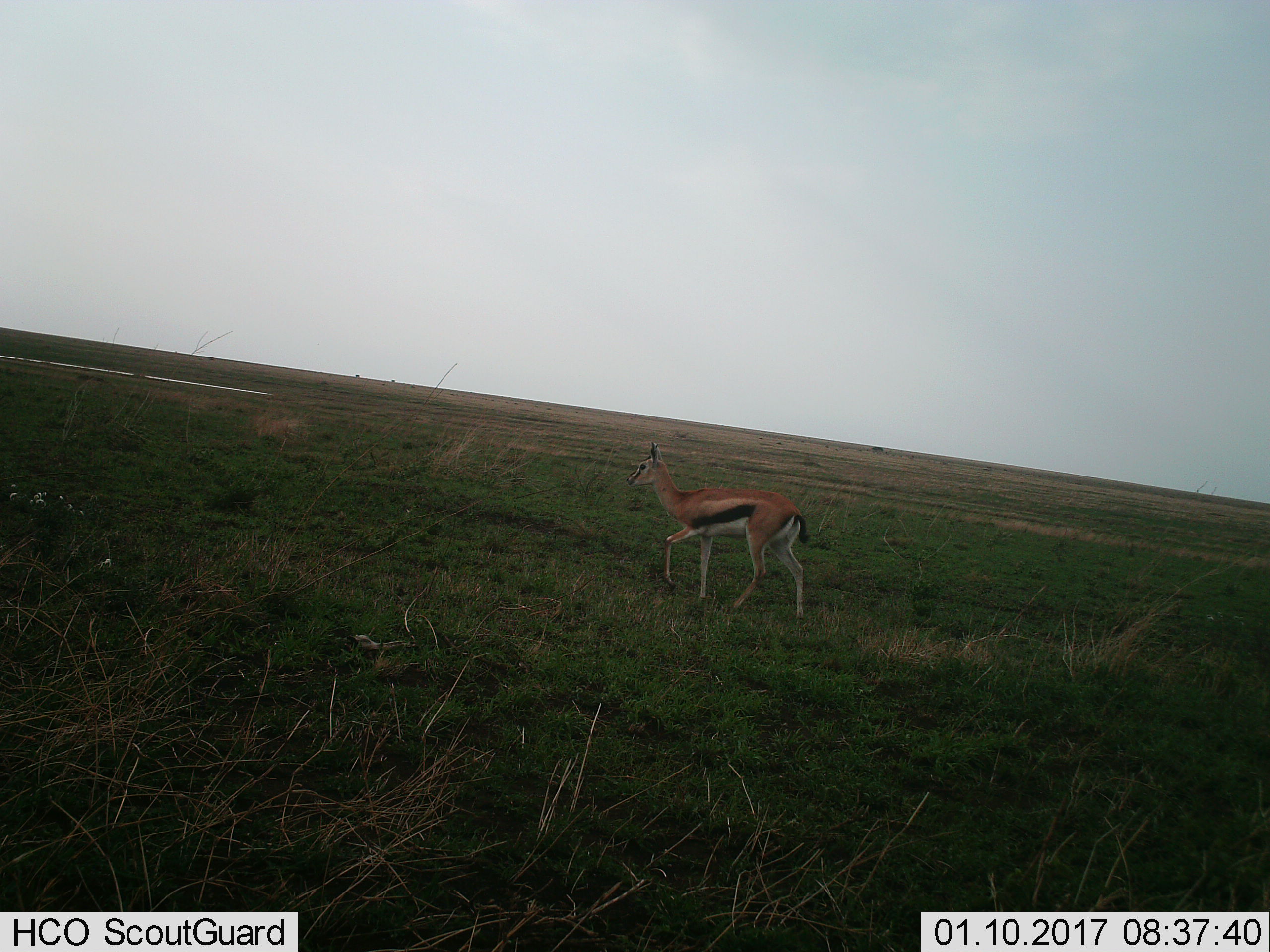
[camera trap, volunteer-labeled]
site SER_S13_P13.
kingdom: Animalia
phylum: Chordata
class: Mammalia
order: Artiodactyla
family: Bovidae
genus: Eudorcas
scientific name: Eudorcas thomsonii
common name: thomson's gazelle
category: gazellethomsons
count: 1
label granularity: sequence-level